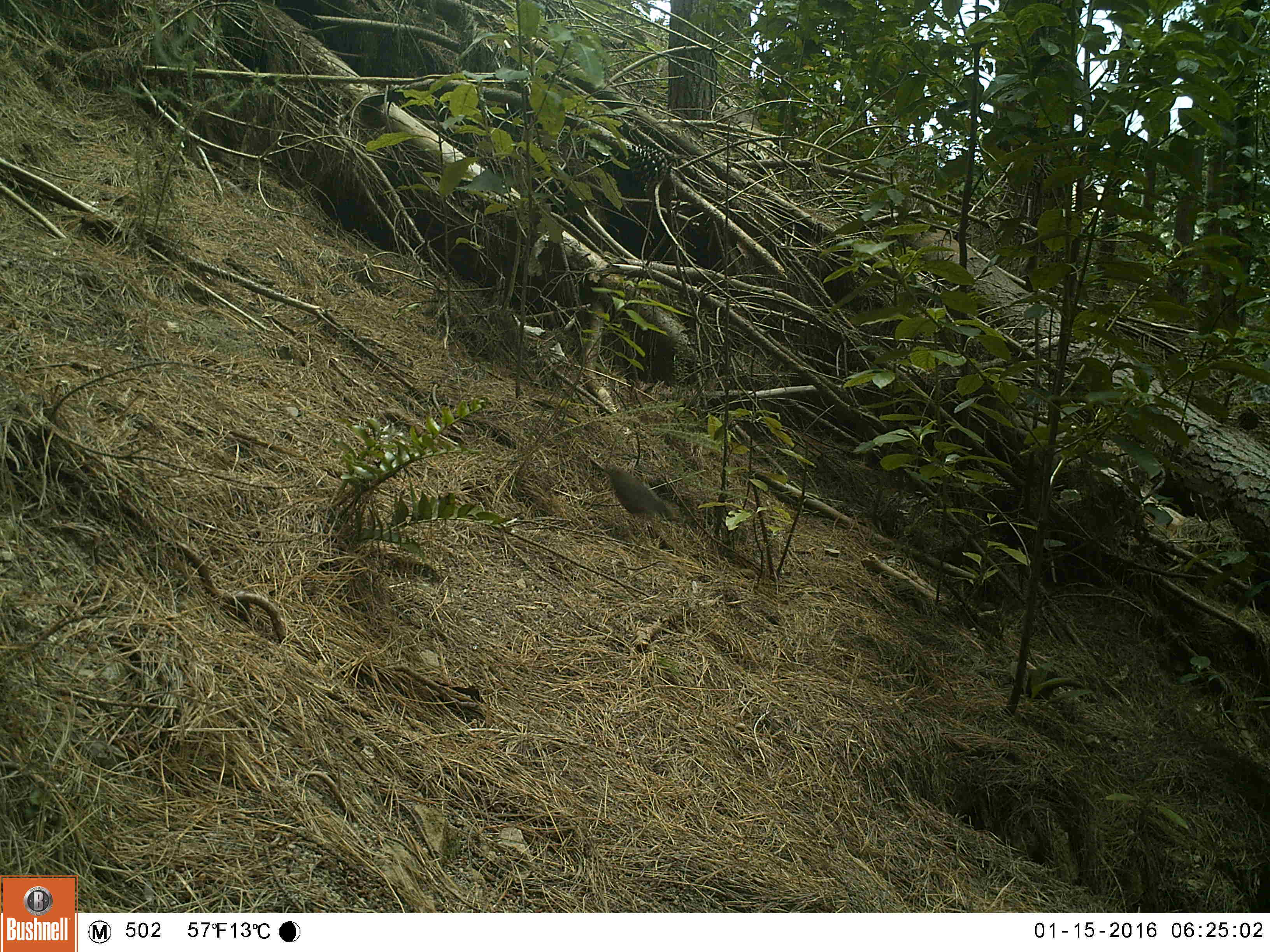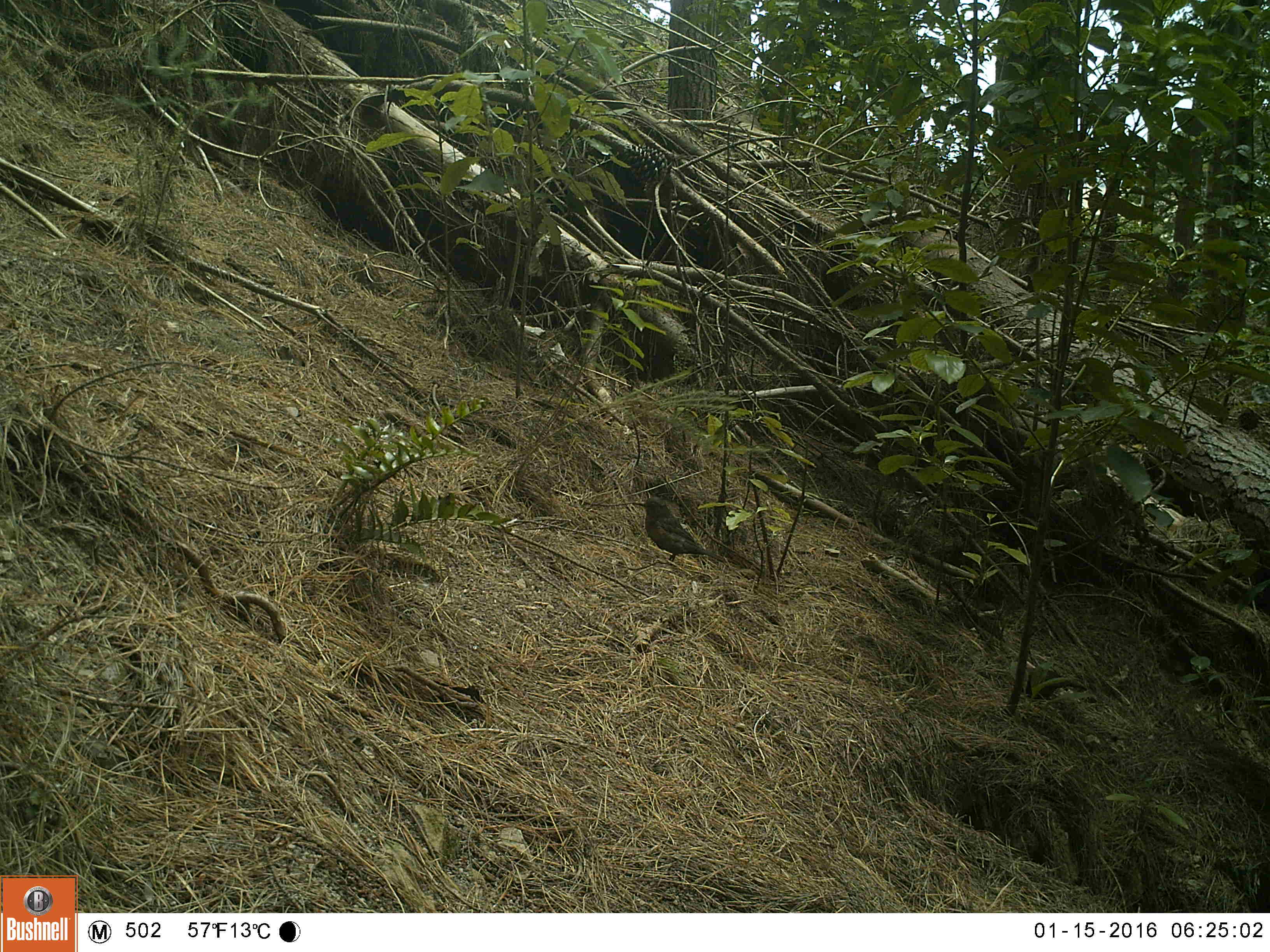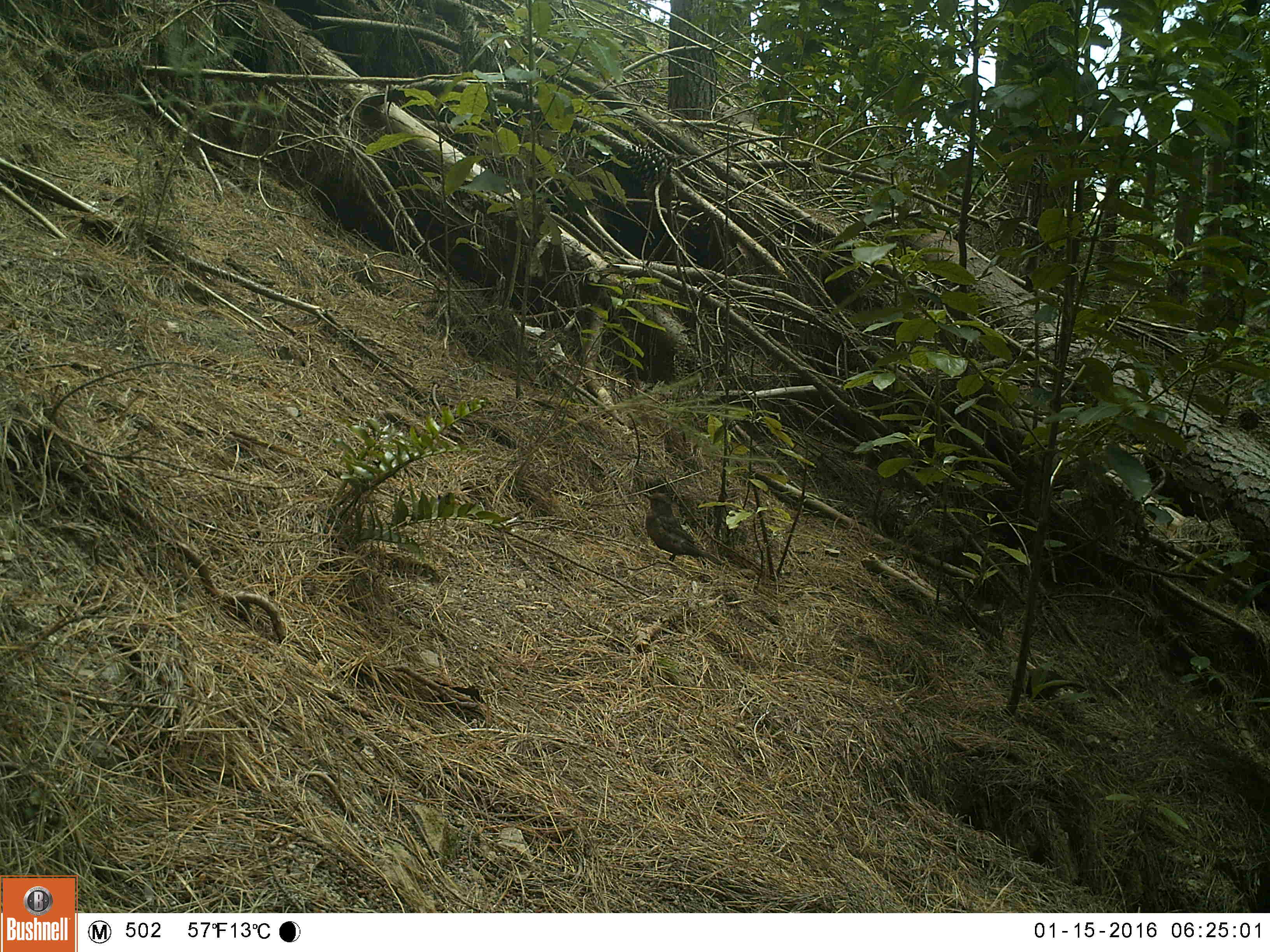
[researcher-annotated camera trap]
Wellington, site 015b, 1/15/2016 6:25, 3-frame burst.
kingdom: Animalia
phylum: Chordata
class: Aves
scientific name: Aves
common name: bird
Bird (Aves).